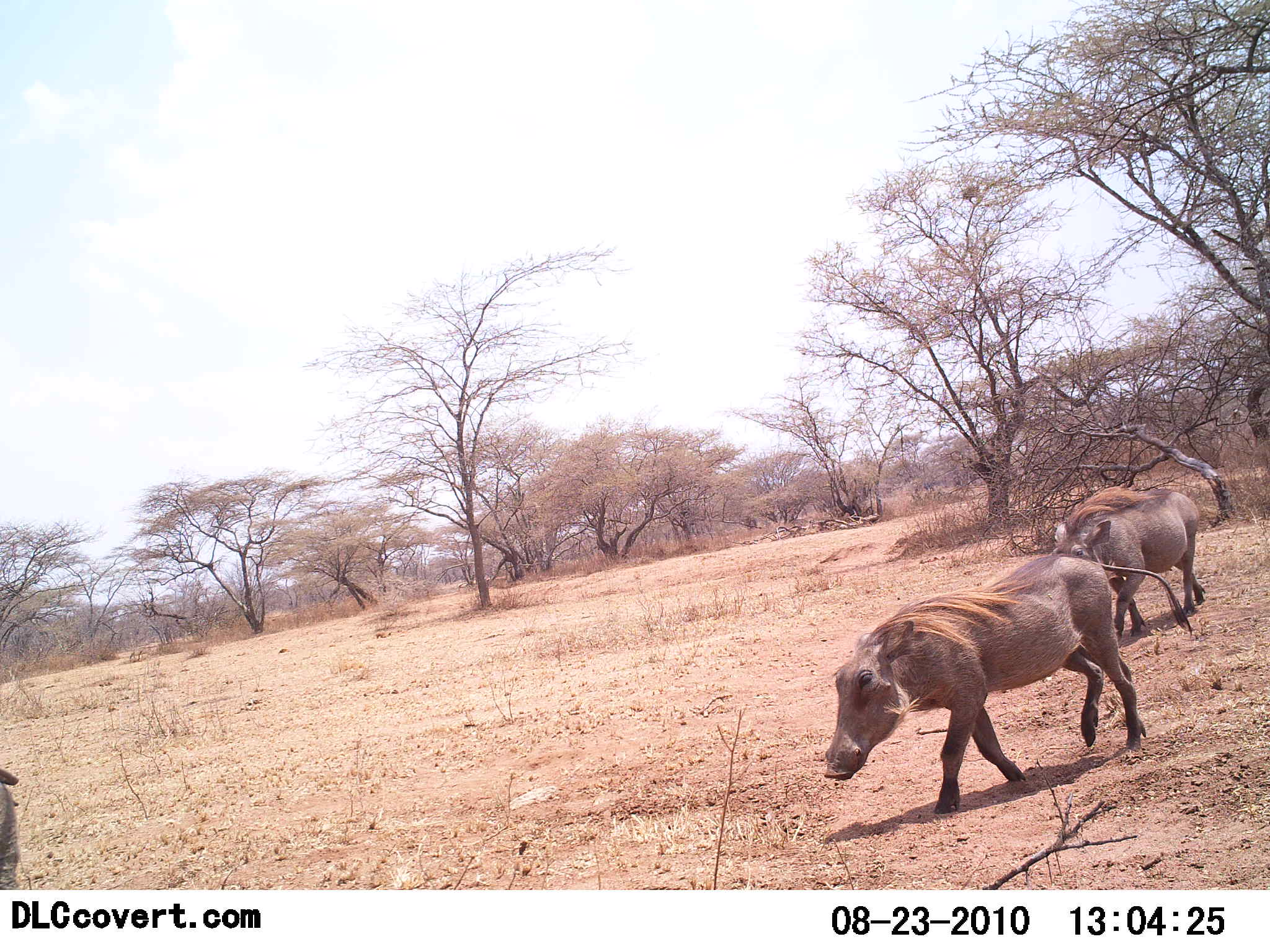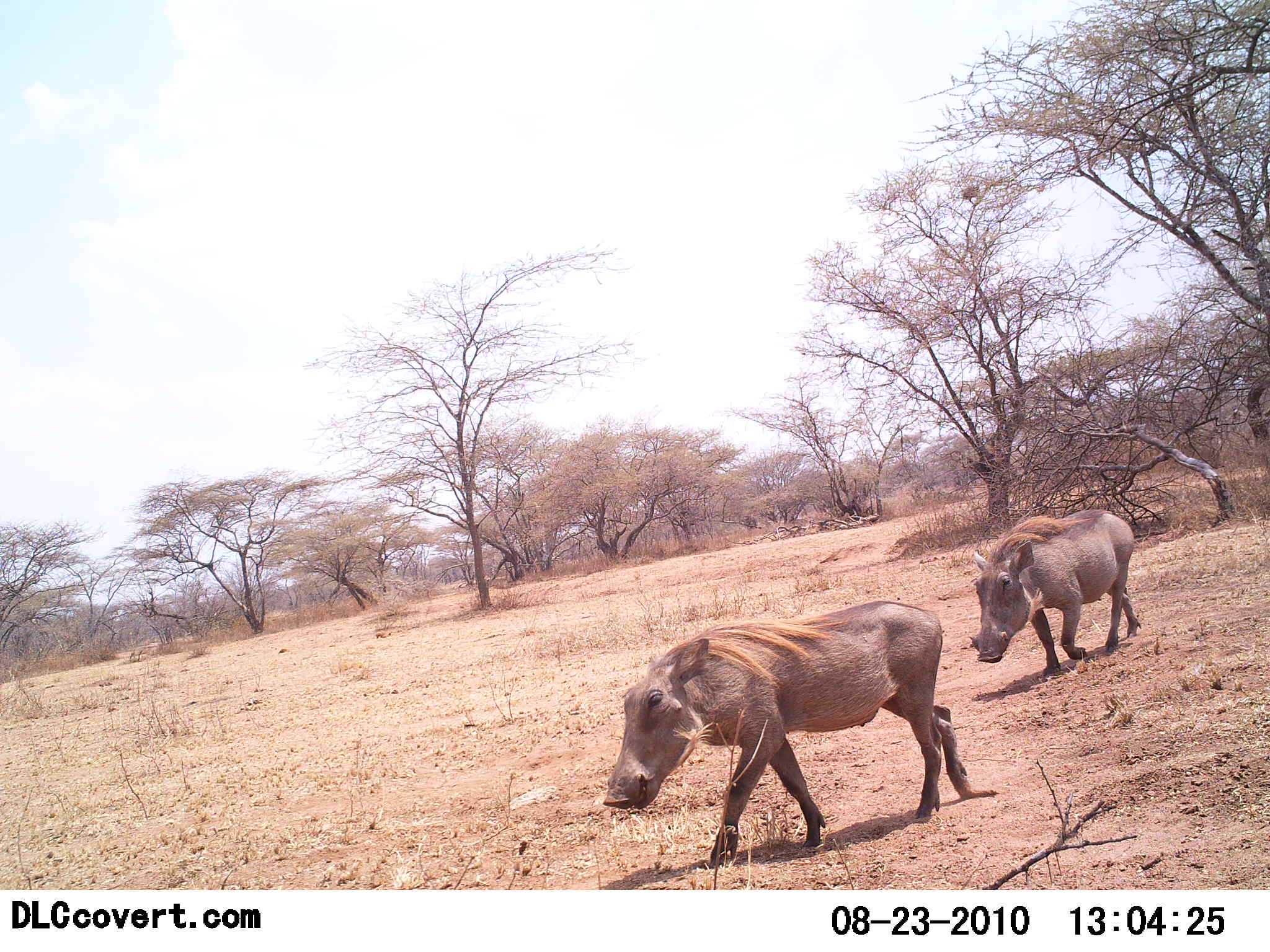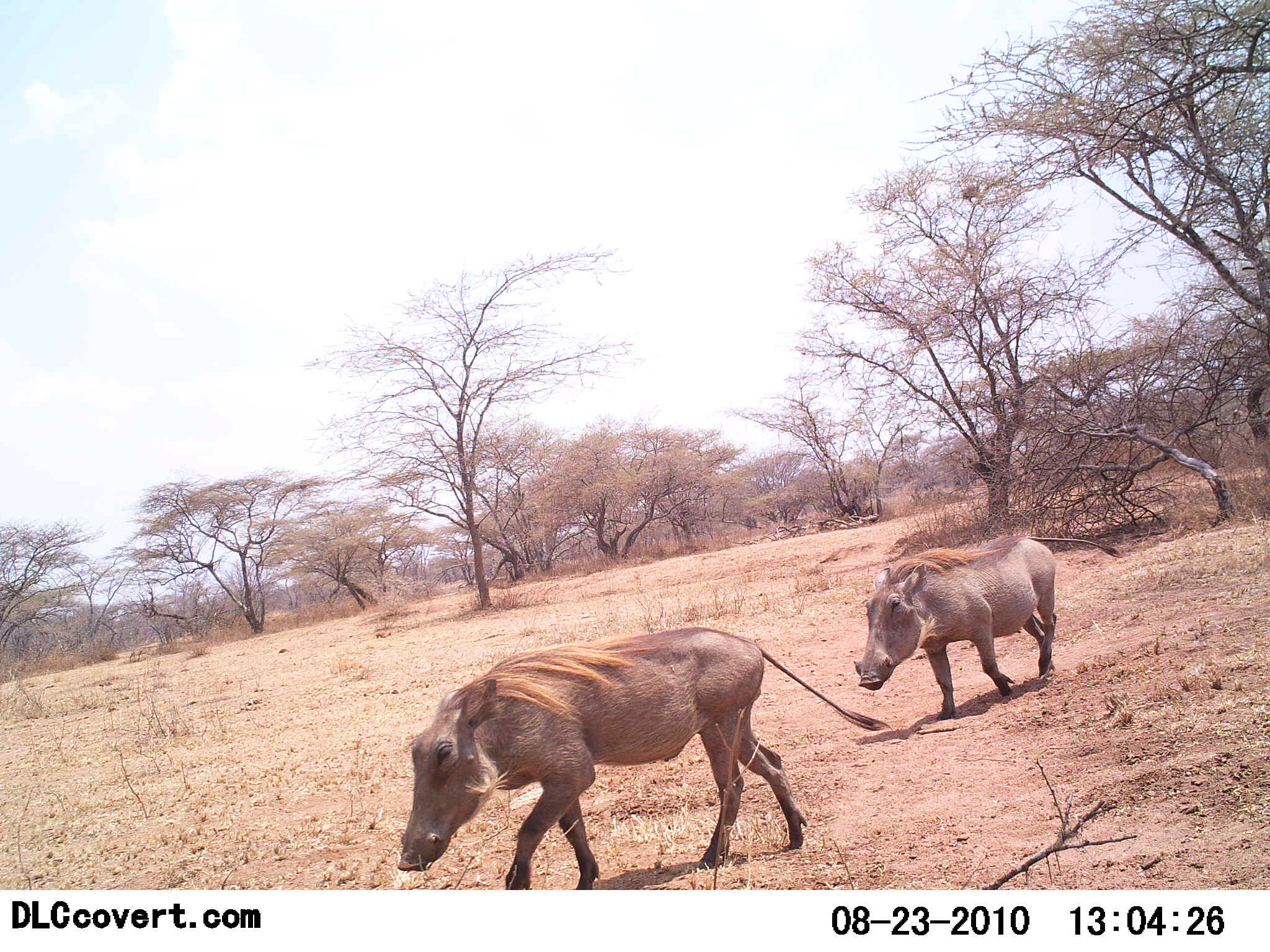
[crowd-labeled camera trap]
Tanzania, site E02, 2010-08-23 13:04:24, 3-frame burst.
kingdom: Animalia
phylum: Chordata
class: Mammalia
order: Artiodactyla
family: Suidae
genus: Phacochoerus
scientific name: Phacochoerus africanus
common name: warthog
Warthog (Phacochoerus africanus), count 3. Behavior (volunteer vote fractions): standing 11%, resting 0%, moving 100%, interacting 0%. Young present (vote fraction): 0%. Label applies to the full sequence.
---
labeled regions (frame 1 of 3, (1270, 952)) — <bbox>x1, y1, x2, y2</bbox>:
animal: <bbox>823, 554, 1194, 816</bbox>; <bbox>1048, 487, 1206, 639</bbox>; <bbox>0, 768, 22, 888</bbox>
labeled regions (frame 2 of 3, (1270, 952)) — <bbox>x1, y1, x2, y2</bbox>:
animal: <bbox>603, 599, 999, 868</bbox>; <bbox>971, 510, 1144, 683</bbox>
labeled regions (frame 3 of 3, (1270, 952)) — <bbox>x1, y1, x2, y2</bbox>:
animal: <bbox>395, 628, 893, 889</bbox>; <bbox>852, 533, 1126, 720</bbox>